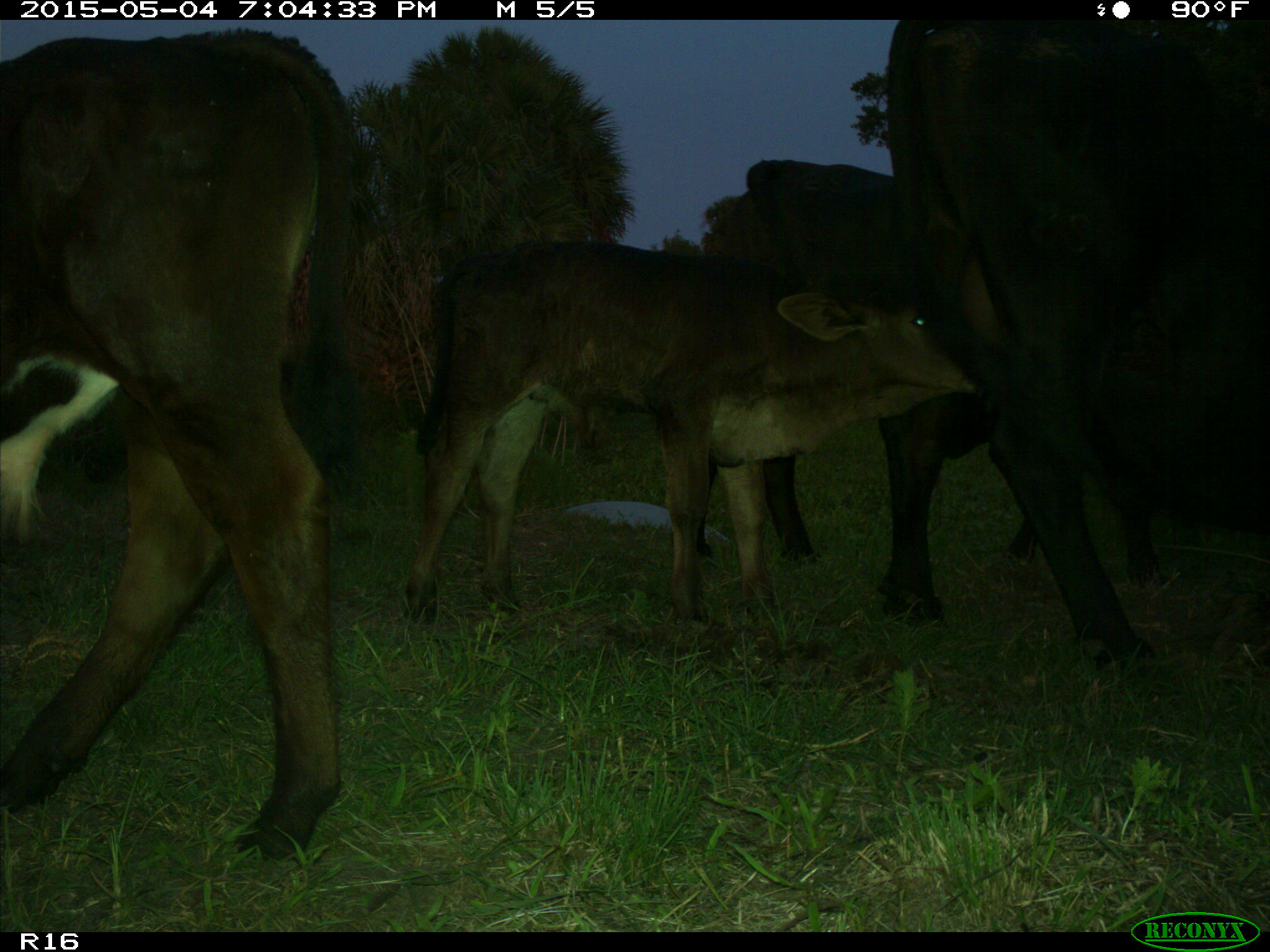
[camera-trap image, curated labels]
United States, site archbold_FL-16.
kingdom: Animalia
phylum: Chordata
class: Mammalia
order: Artiodactyla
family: Bovidae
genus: Bos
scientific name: Bos taurus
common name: domestic cow